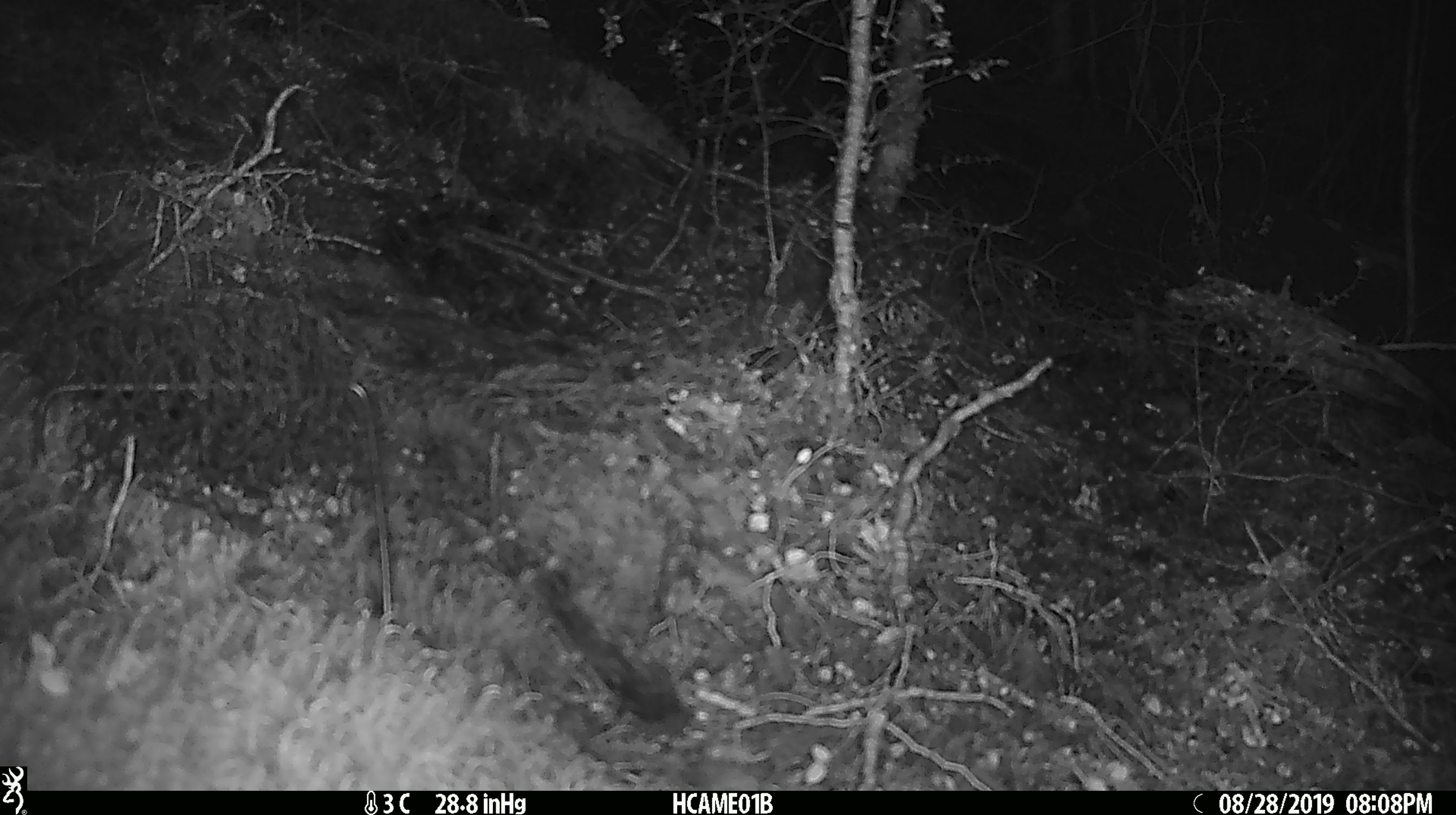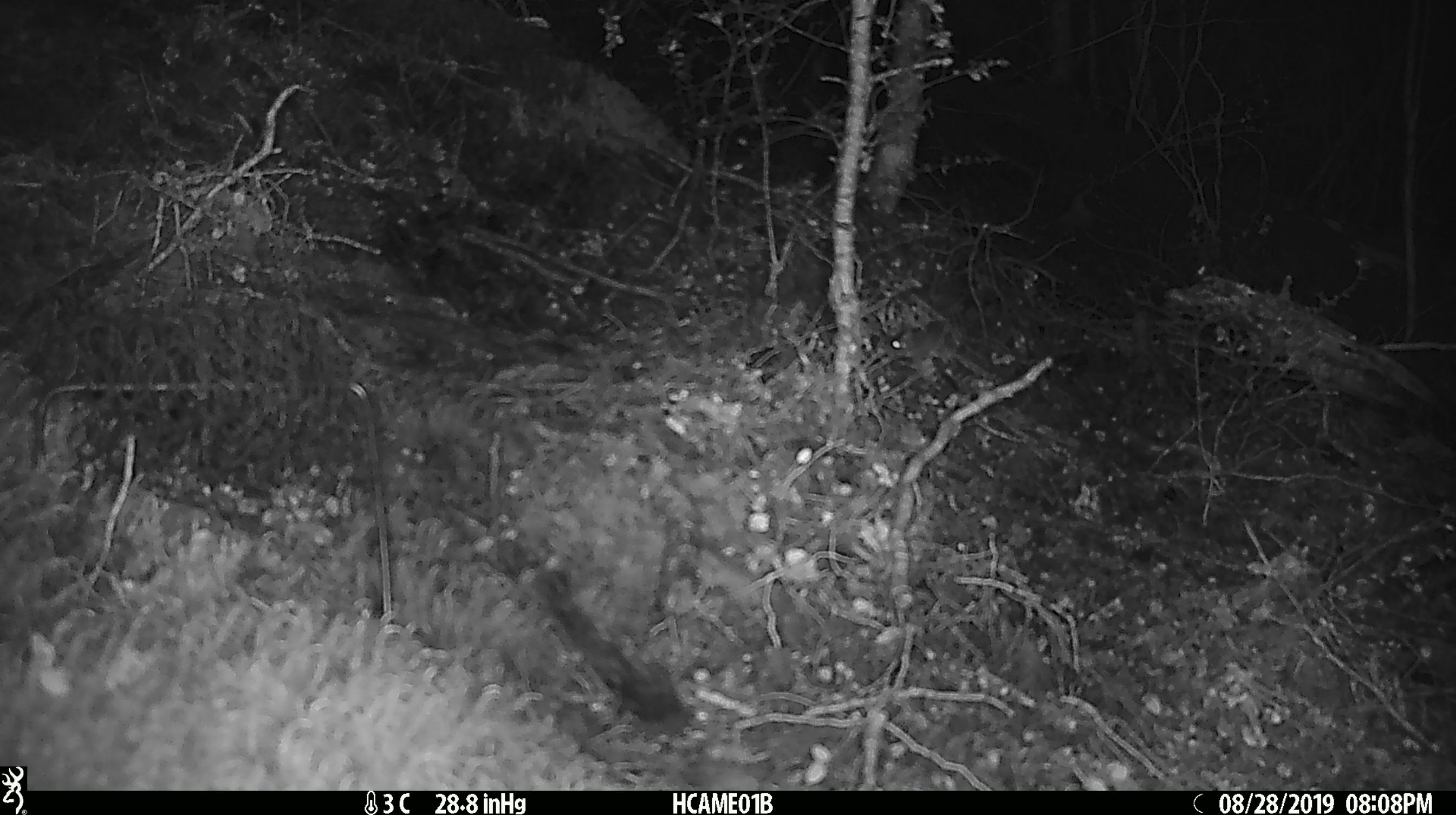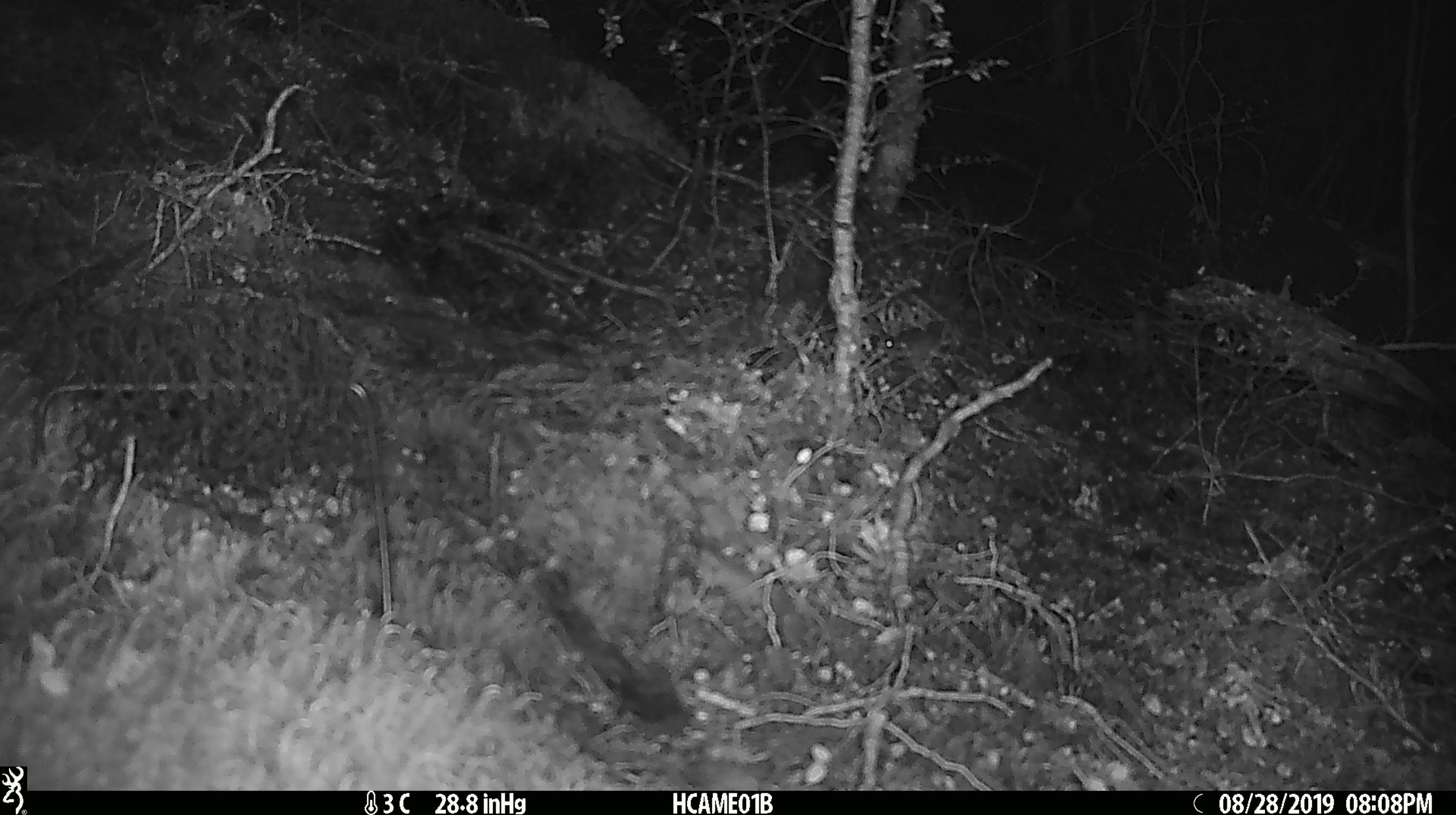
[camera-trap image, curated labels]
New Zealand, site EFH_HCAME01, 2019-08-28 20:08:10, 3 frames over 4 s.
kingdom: Animalia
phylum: Chordata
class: Mammalia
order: Rodentia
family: Muridae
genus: Mus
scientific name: Mus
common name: mouse